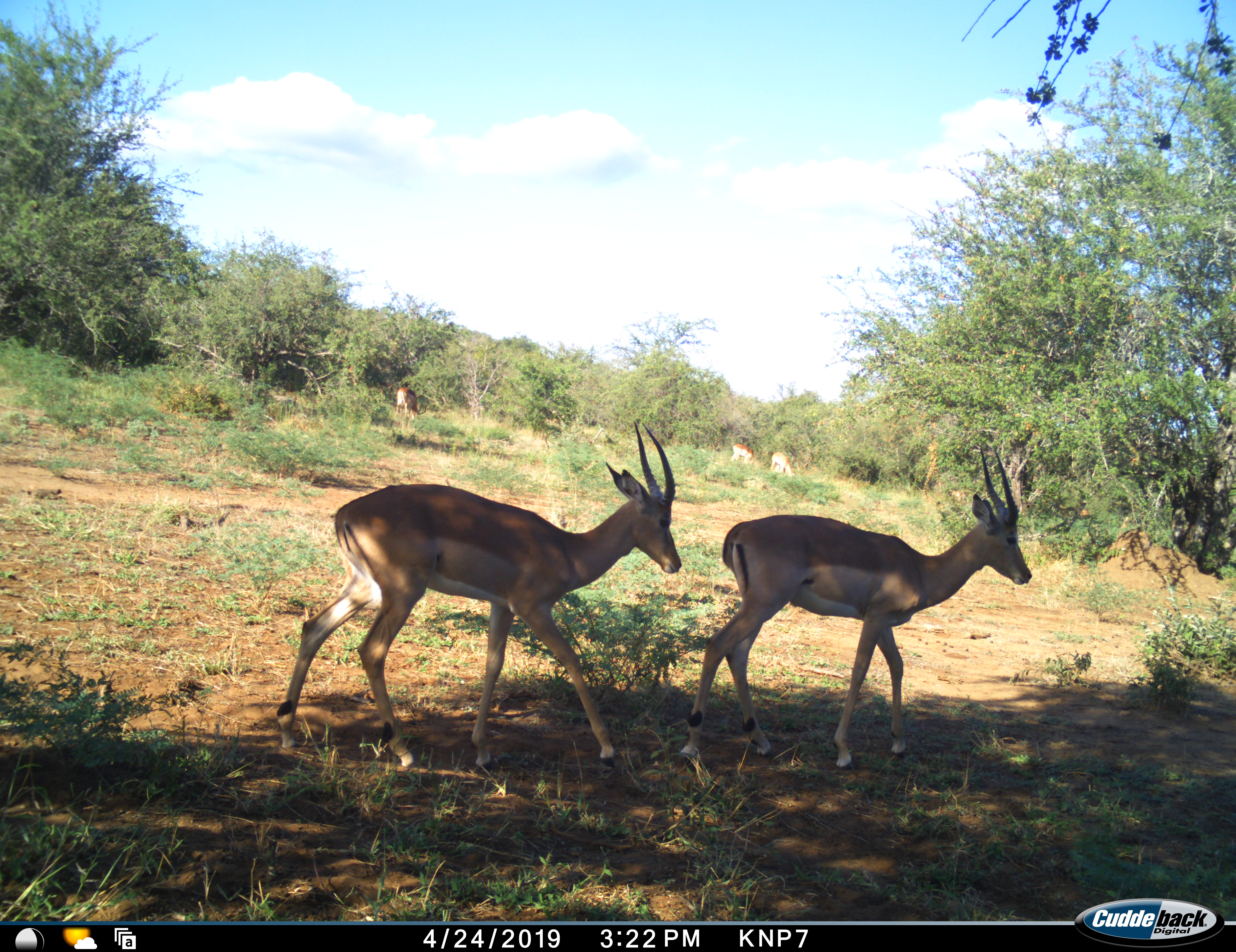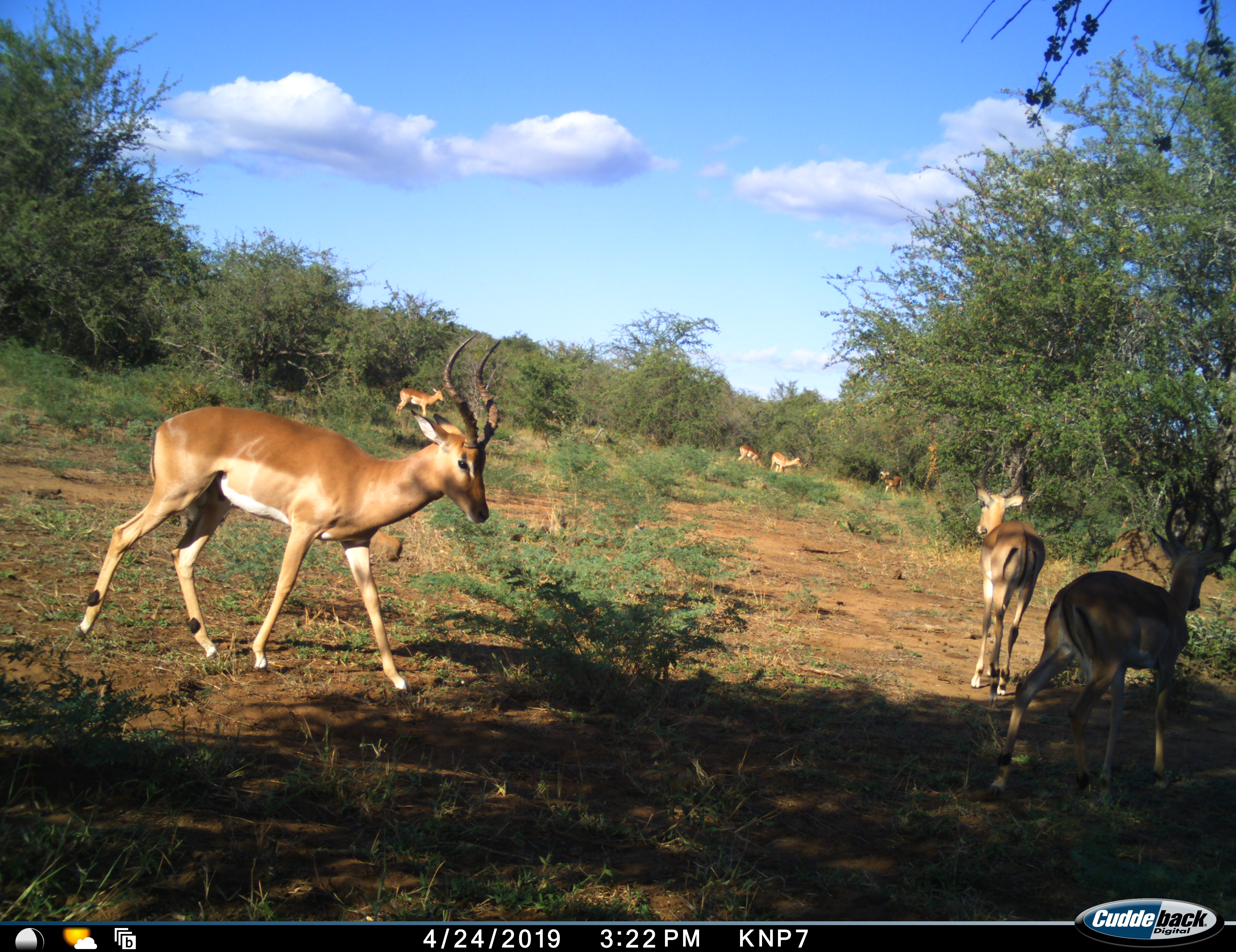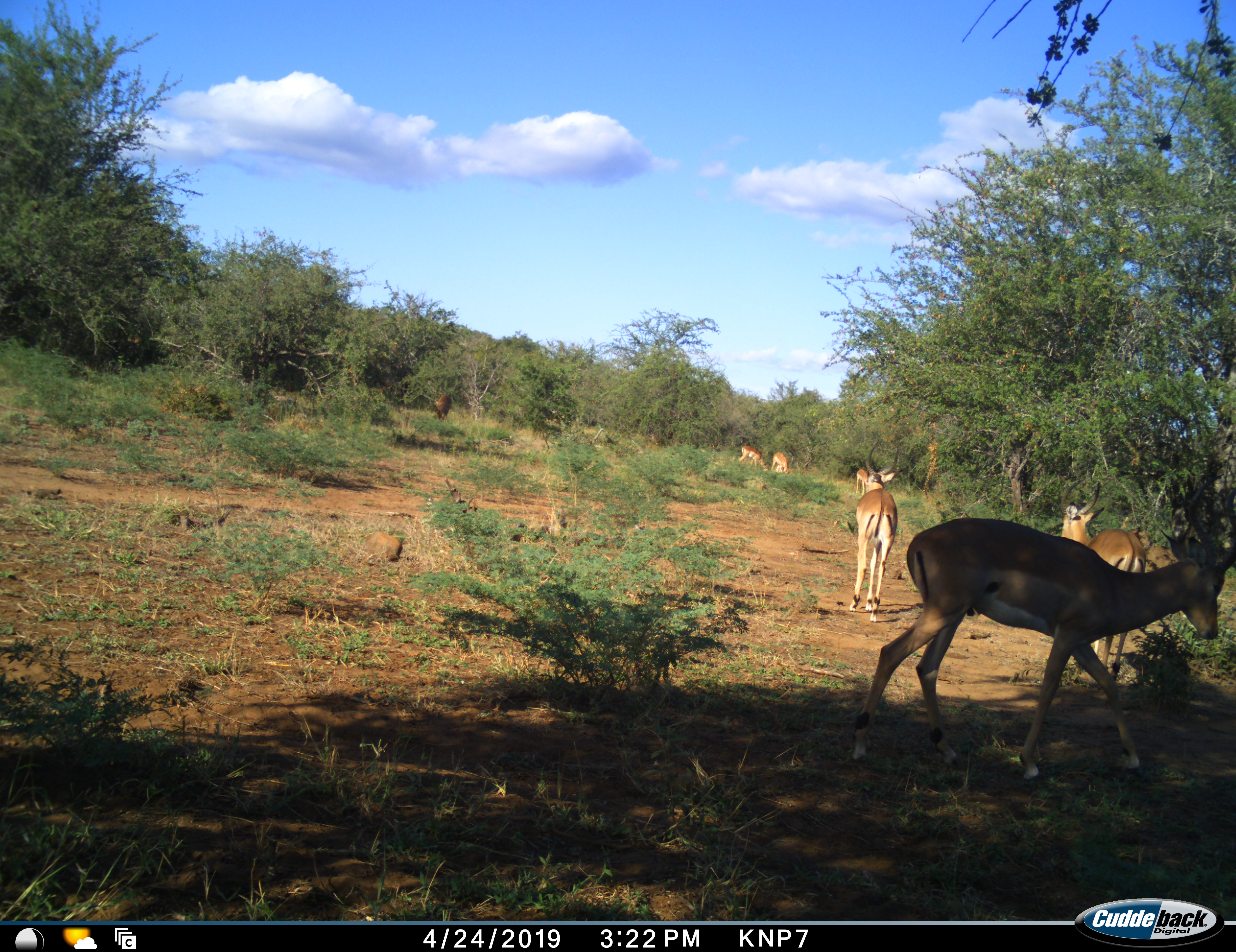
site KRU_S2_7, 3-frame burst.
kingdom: Animalia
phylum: Chordata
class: Mammalia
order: Artiodactyla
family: Bovidae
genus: Aepyceros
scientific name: Aepyceros melampus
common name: impala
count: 6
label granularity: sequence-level